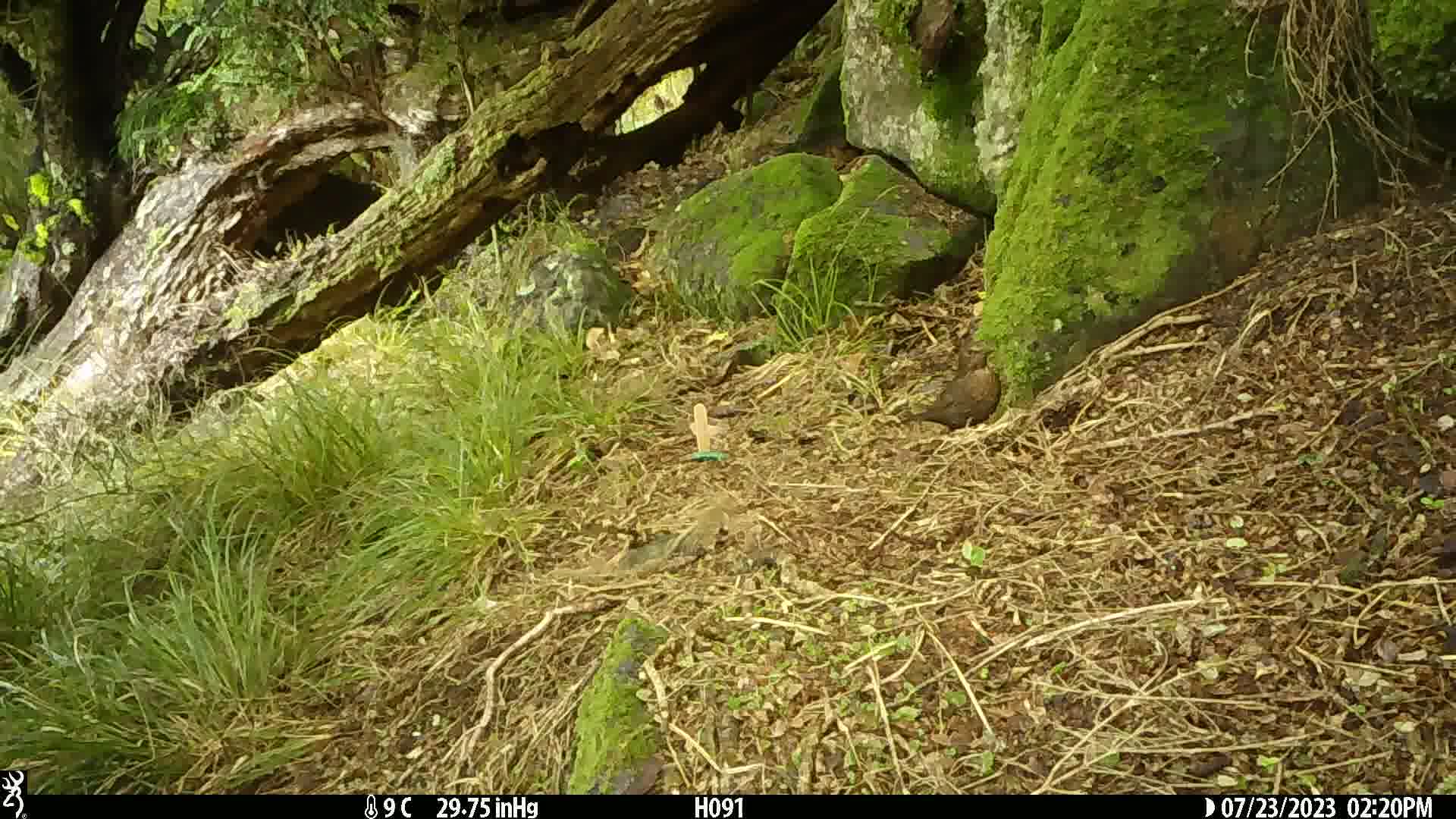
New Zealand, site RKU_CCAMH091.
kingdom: Animalia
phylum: Chordata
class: Aves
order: Passeriformes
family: Turdidae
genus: Turdus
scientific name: Turdus merula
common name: eurasian blackbird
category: blackbird